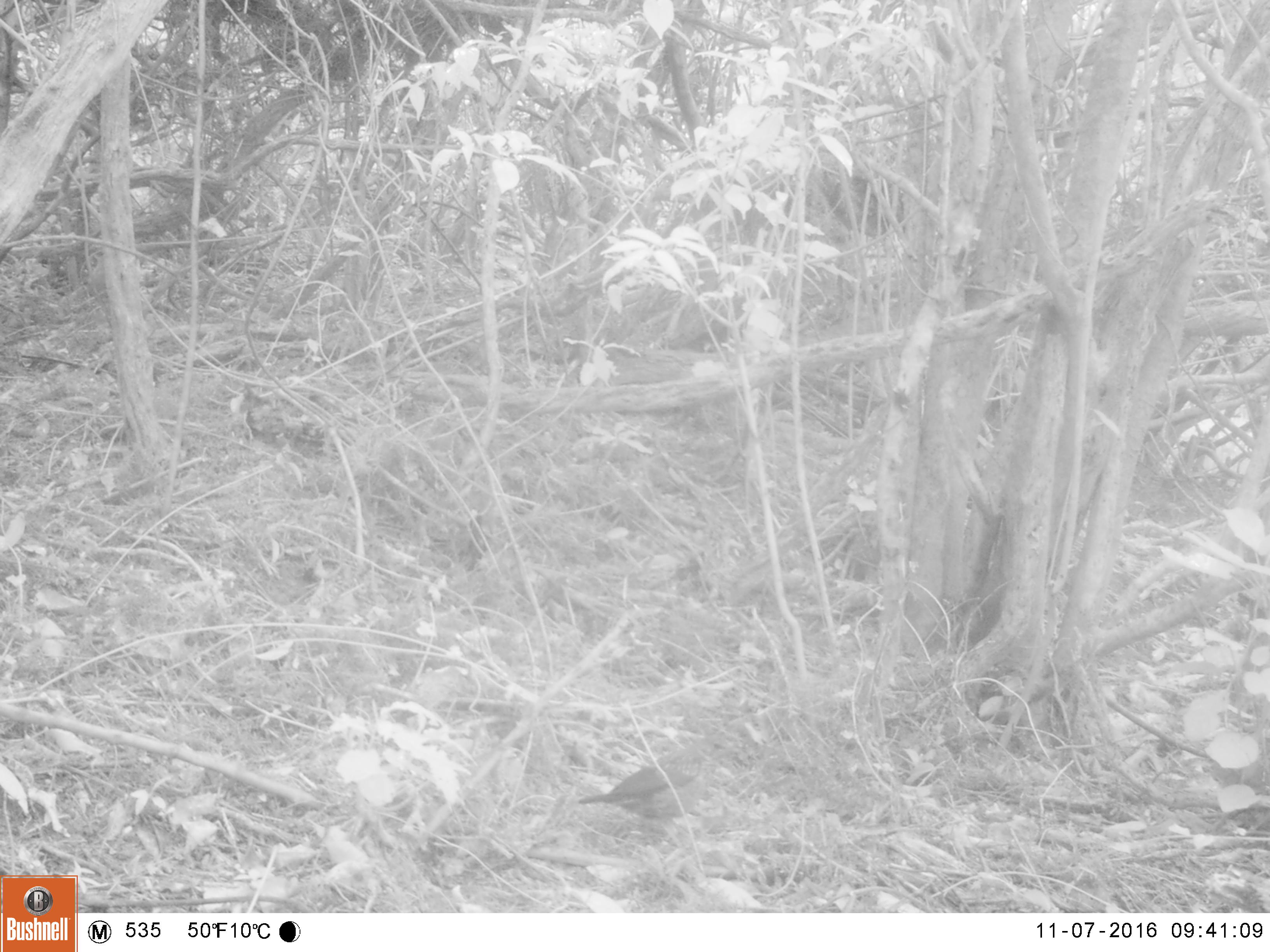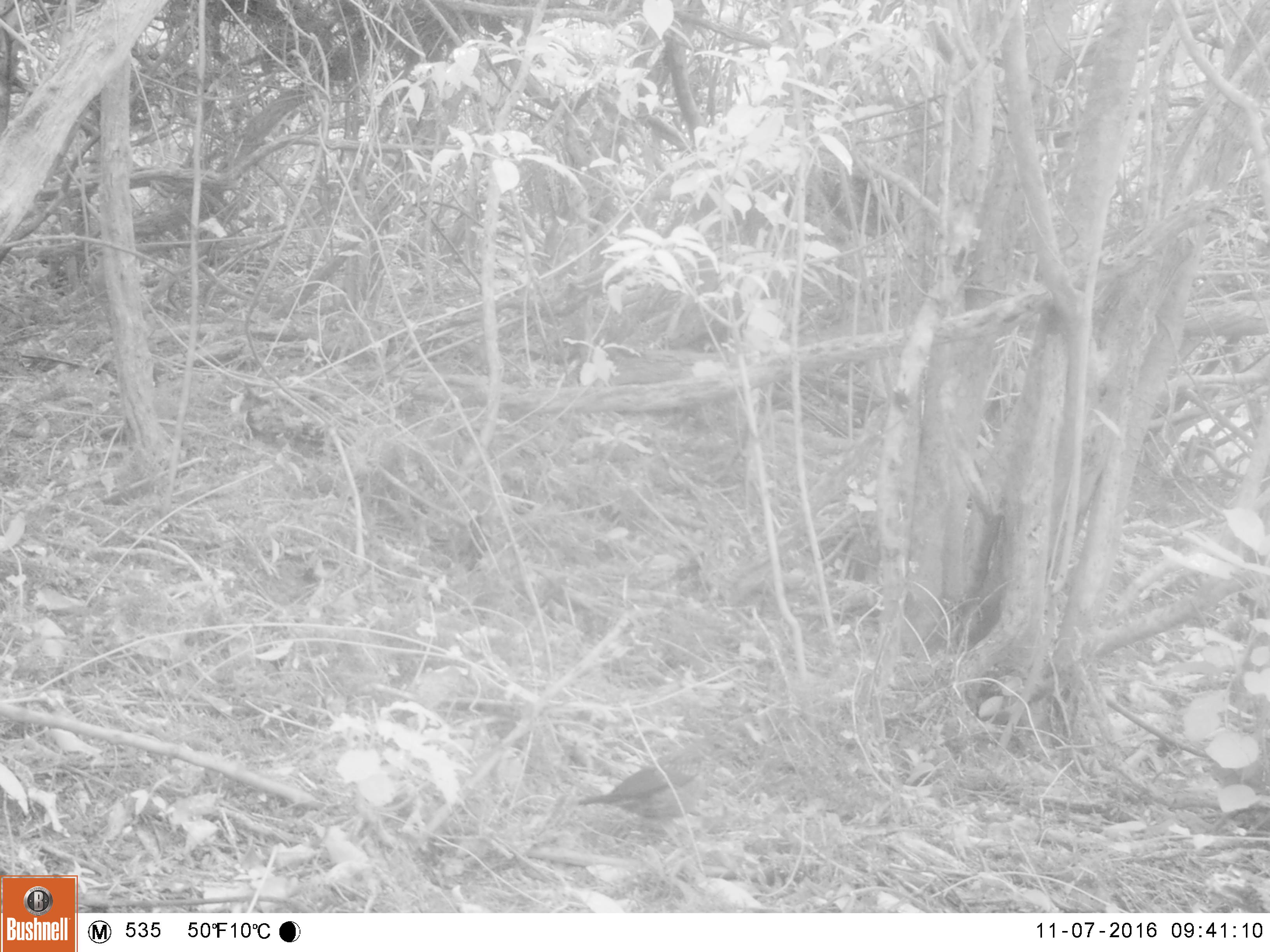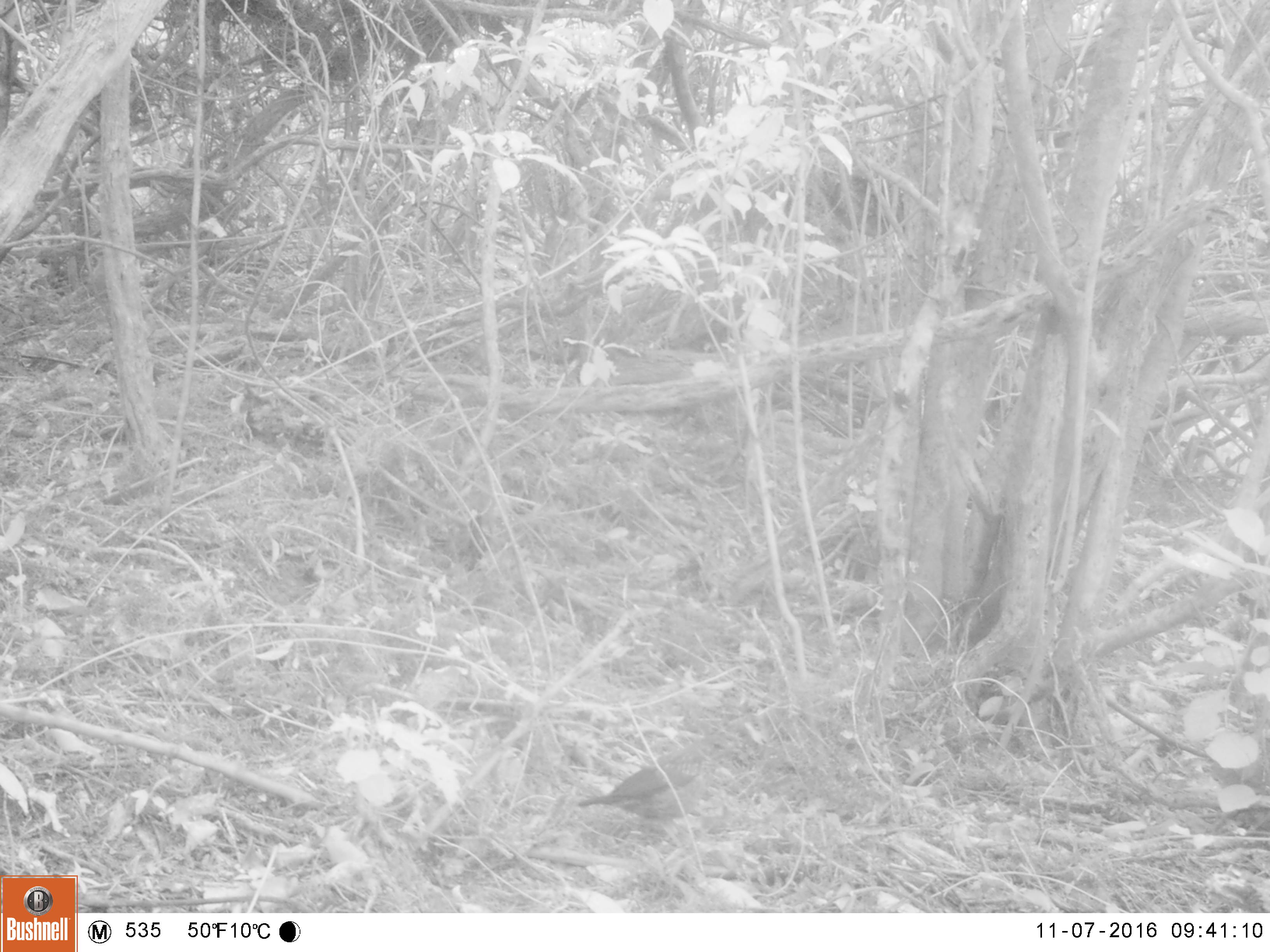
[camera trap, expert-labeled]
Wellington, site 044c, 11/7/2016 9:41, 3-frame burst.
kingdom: Animalia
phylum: Chordata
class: Aves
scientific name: Aves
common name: bird